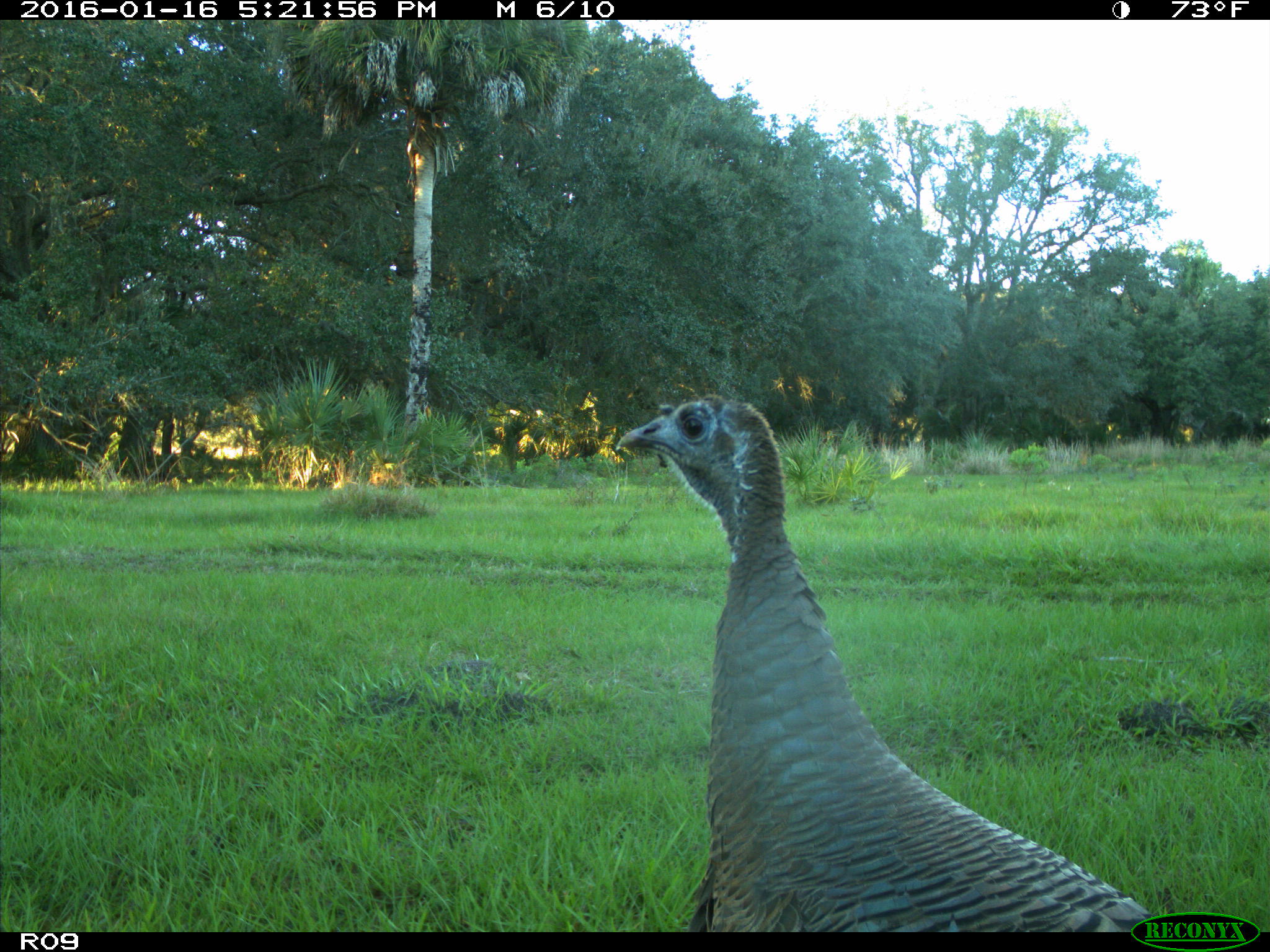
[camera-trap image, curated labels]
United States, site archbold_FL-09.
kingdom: Animalia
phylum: Chordata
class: Aves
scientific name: Aves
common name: birds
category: unidentified bird